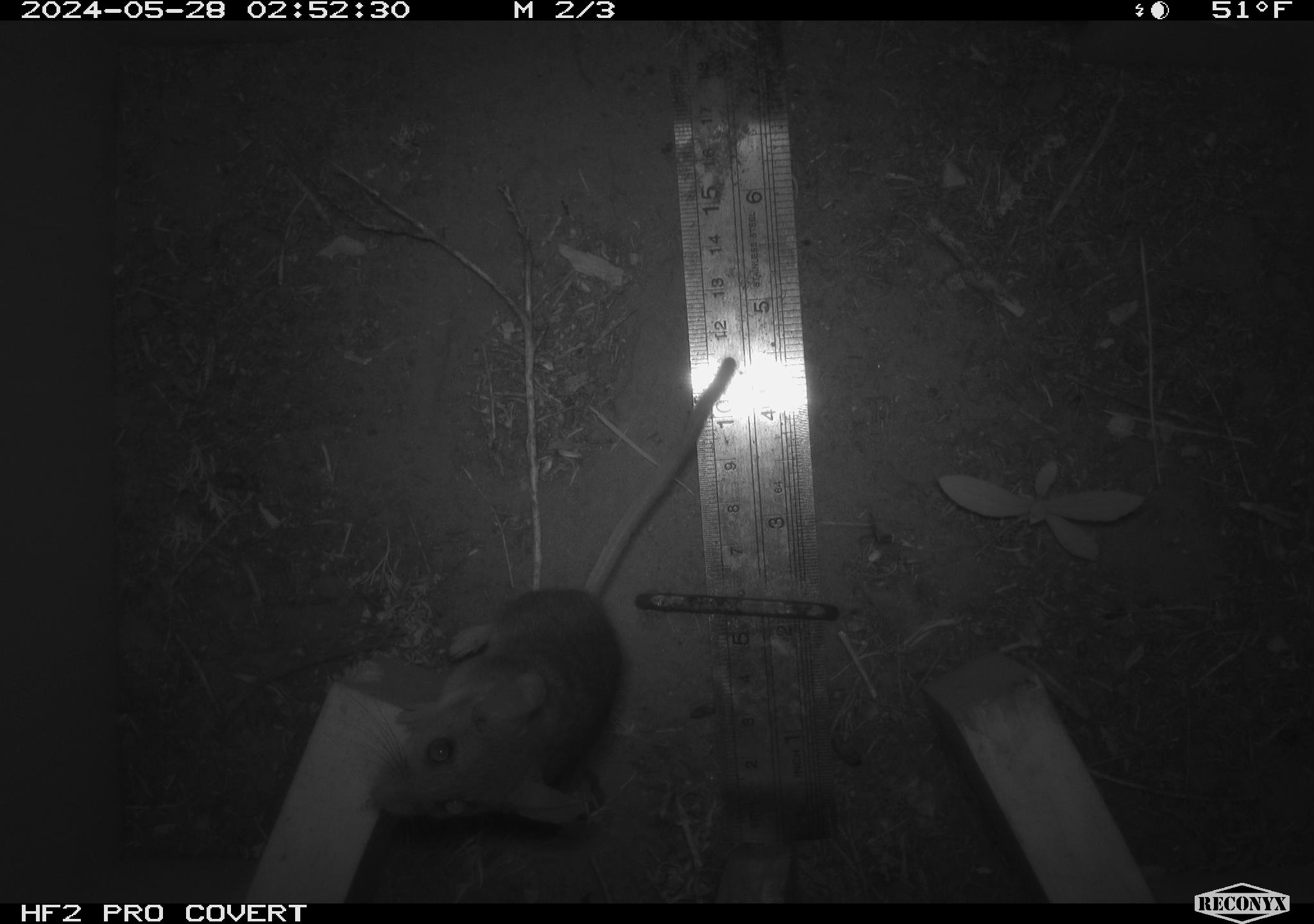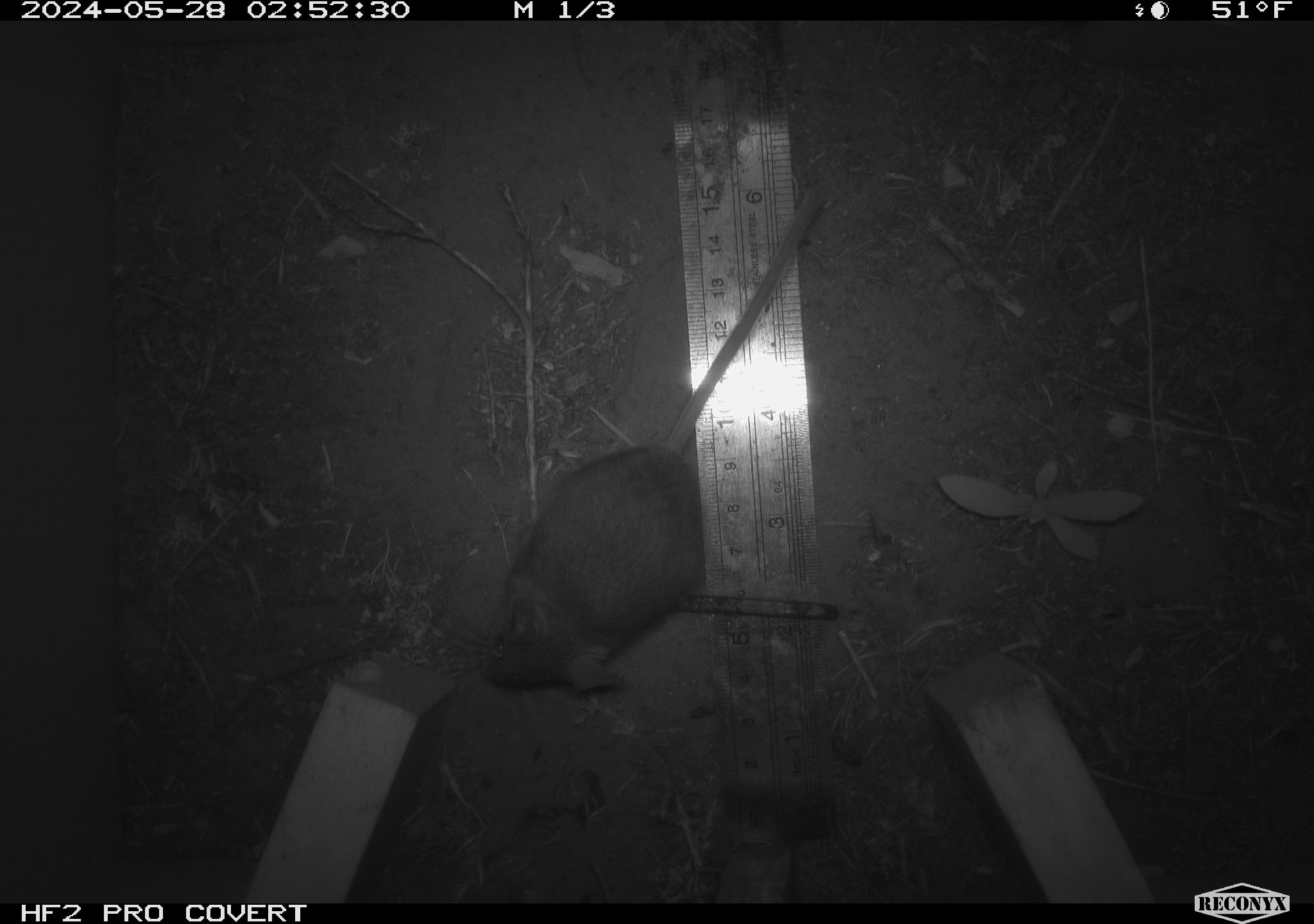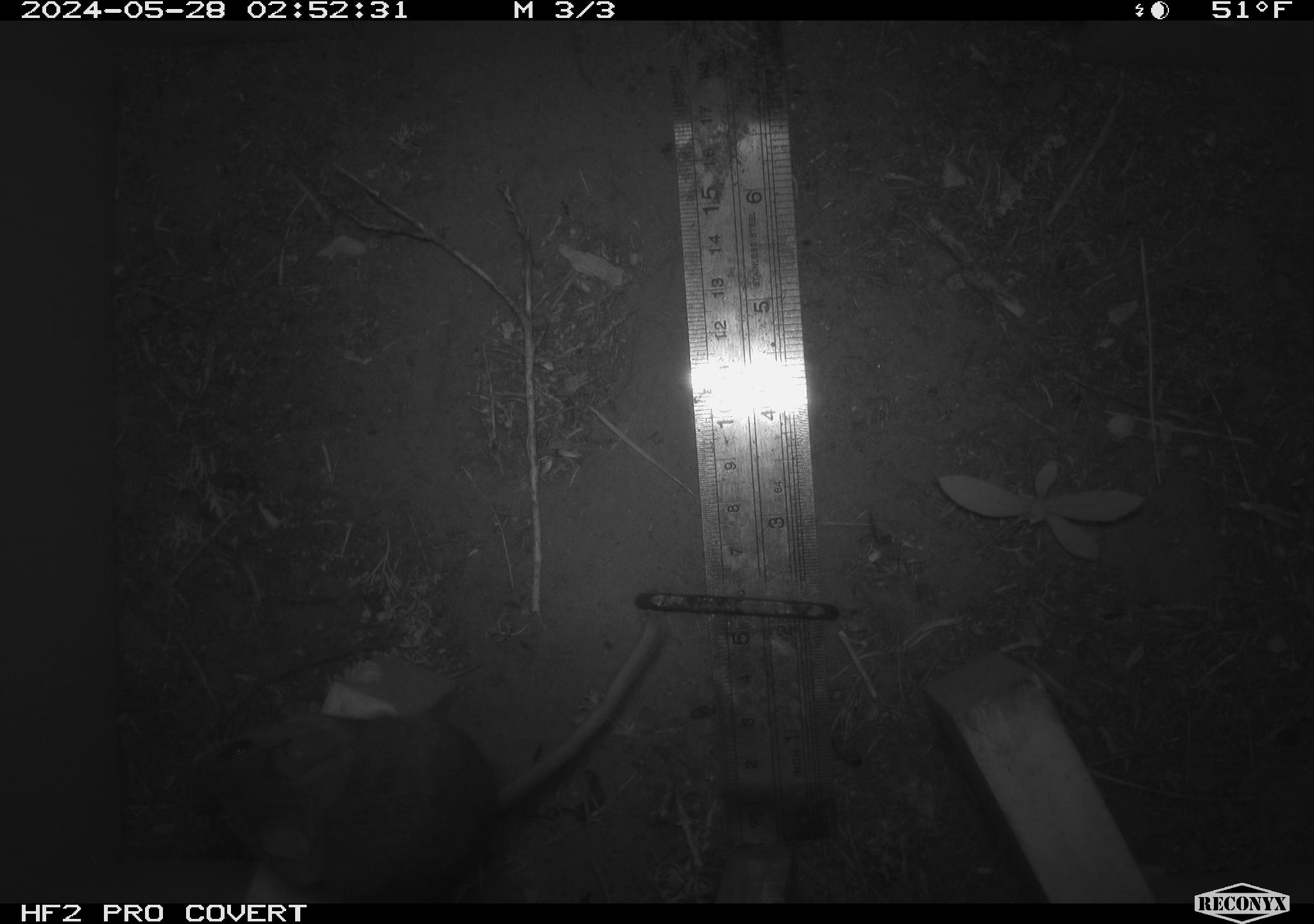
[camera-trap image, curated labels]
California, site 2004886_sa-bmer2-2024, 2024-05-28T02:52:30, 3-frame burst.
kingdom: Animalia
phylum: Chordata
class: Mammalia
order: Rodentia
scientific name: Rodentia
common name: mouse species